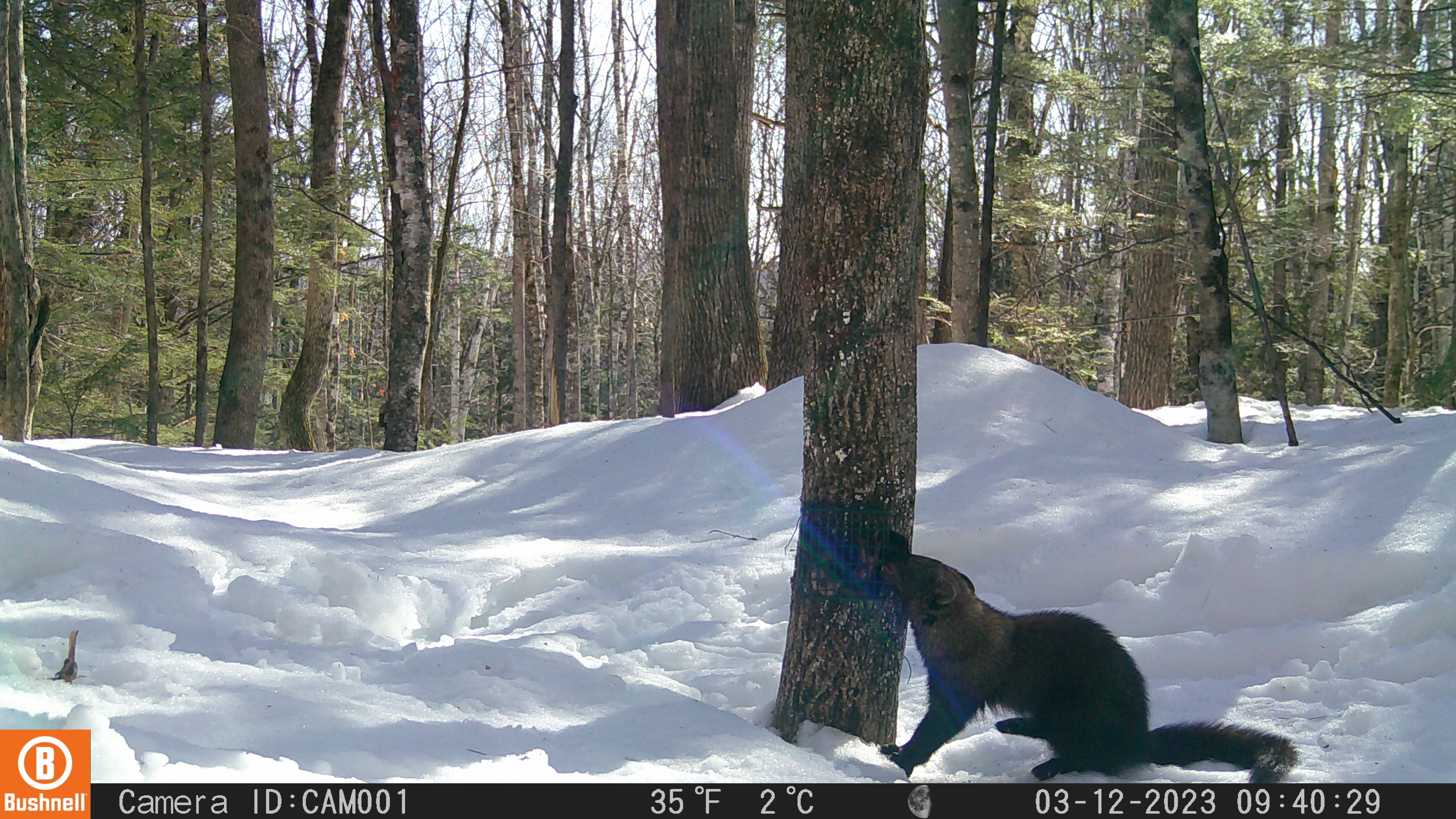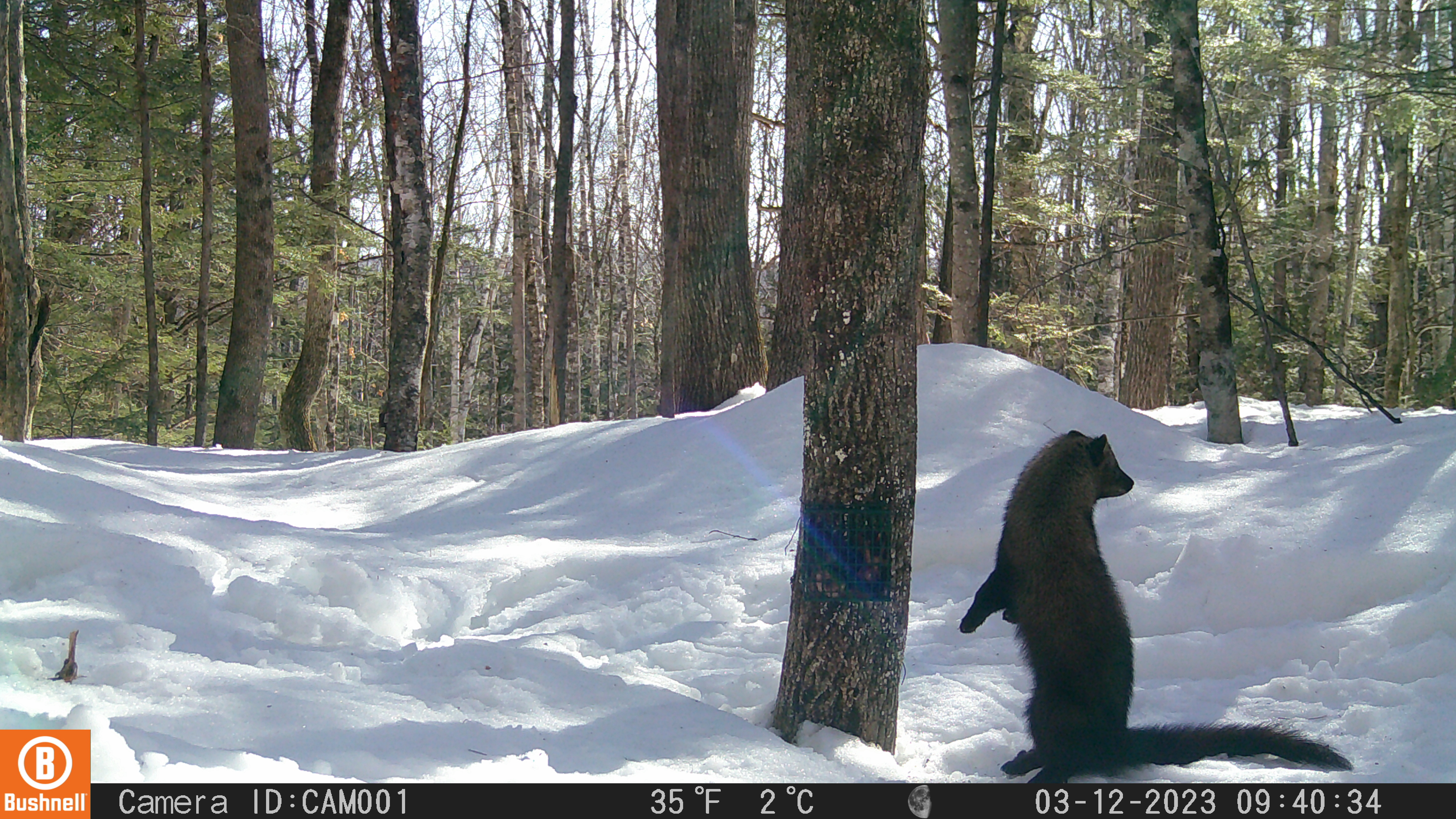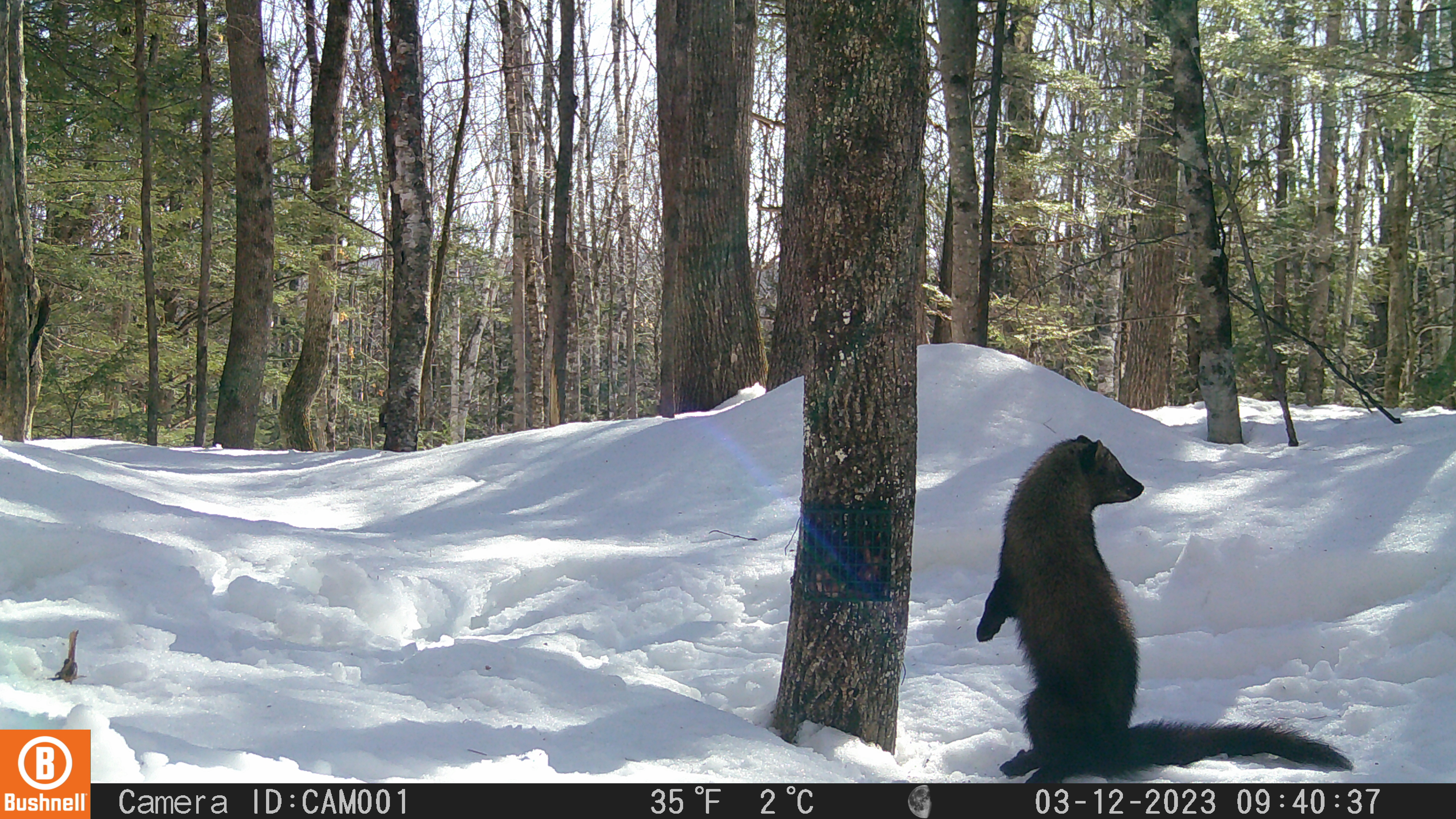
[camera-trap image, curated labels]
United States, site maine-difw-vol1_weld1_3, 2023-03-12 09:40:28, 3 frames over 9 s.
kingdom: Animalia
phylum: Chordata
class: Mammalia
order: Carnivora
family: Mustelidae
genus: Pekania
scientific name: Pekania pennanti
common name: fisher